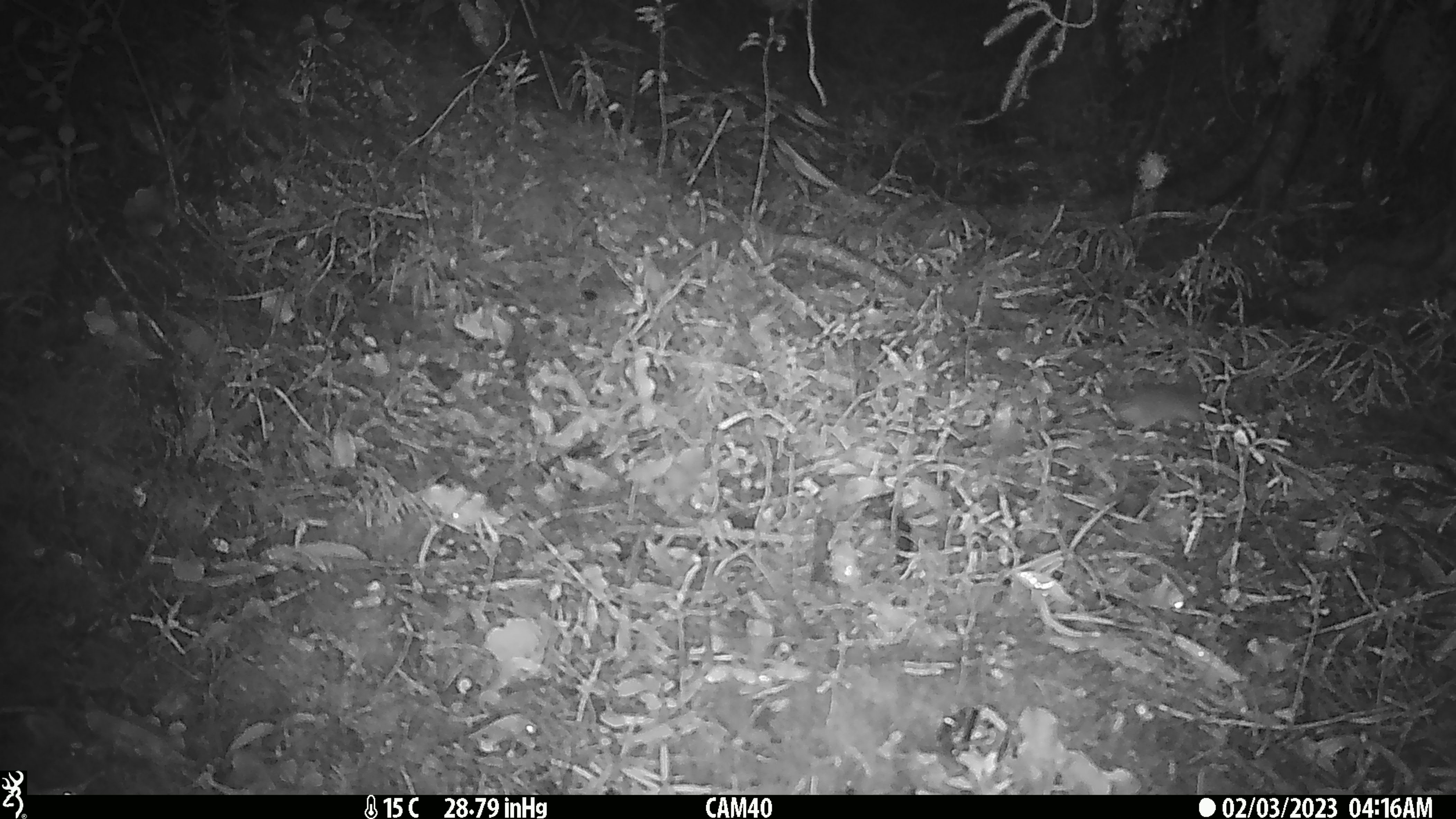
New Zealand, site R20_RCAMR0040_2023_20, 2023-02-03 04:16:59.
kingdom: Animalia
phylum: Chordata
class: Mammalia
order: Rodentia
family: Muridae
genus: Mus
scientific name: Mus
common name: mouse